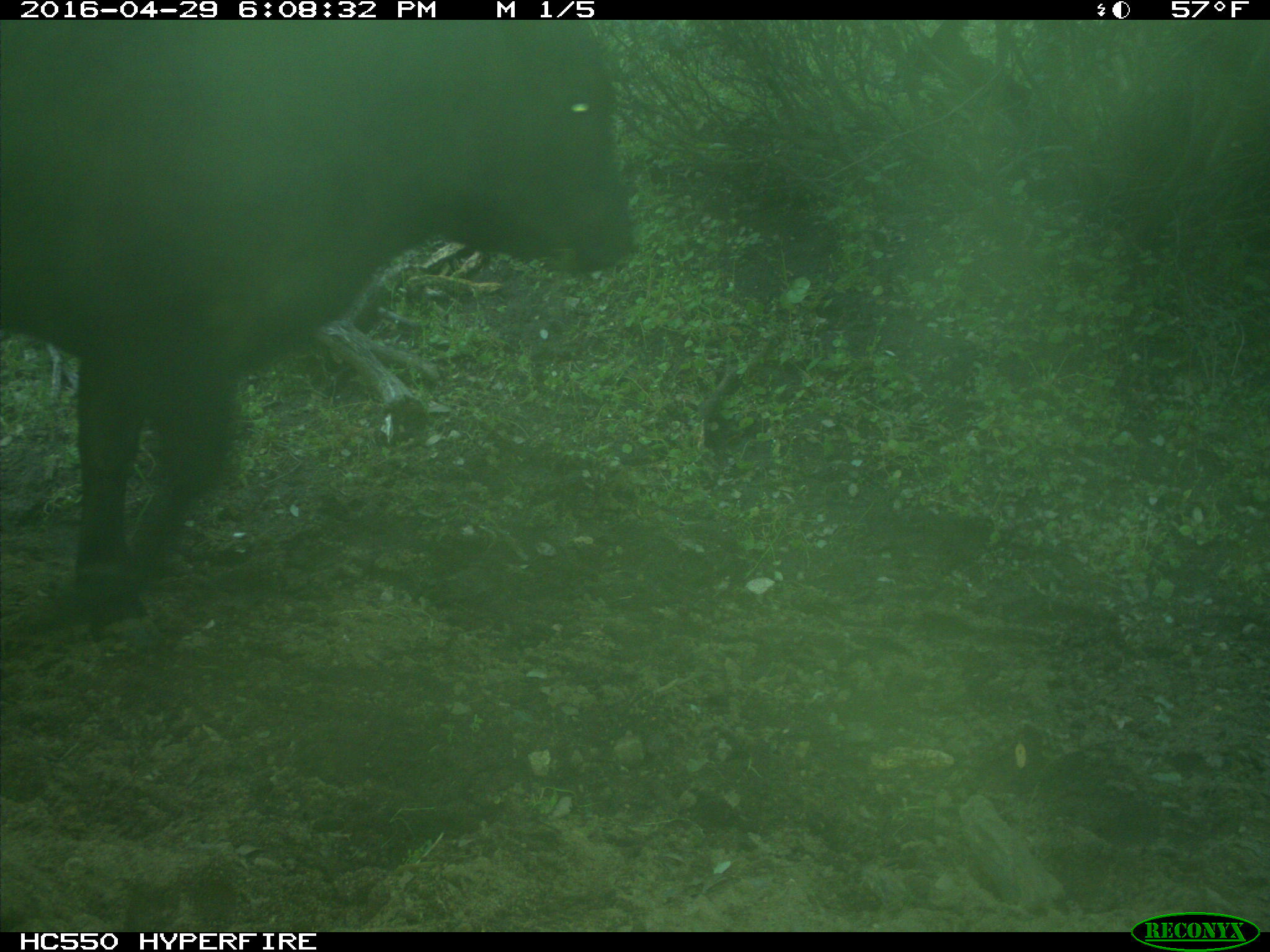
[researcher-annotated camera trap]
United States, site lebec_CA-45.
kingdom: Animalia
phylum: Chordata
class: Mammalia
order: Artiodactyla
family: Bovidae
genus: Bos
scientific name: Bos taurus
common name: domestic cow